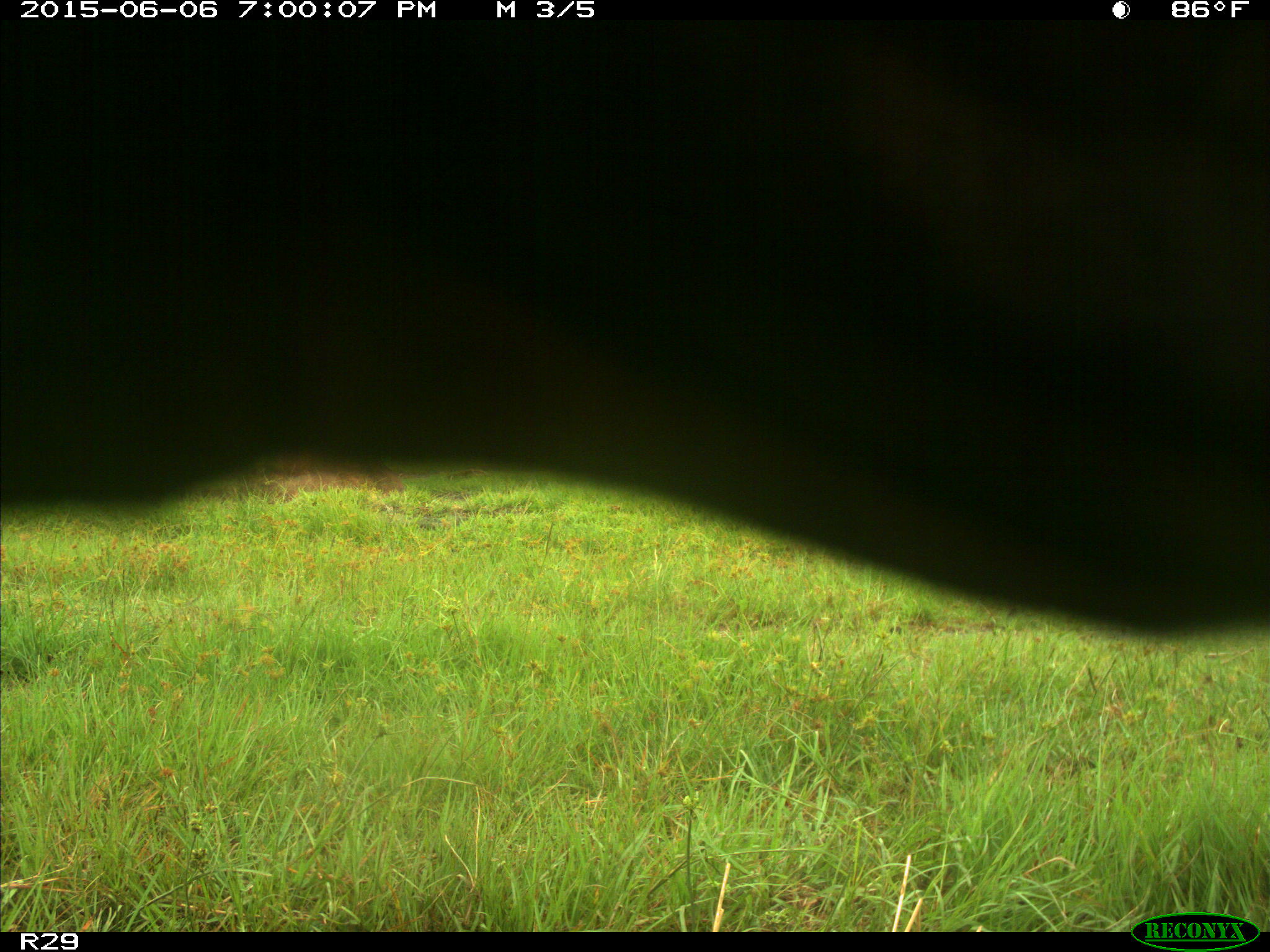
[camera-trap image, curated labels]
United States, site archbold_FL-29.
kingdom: Animalia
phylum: Chordata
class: Mammalia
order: Artiodactyla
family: Bovidae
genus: Bos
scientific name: Bos taurus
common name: domestic cow